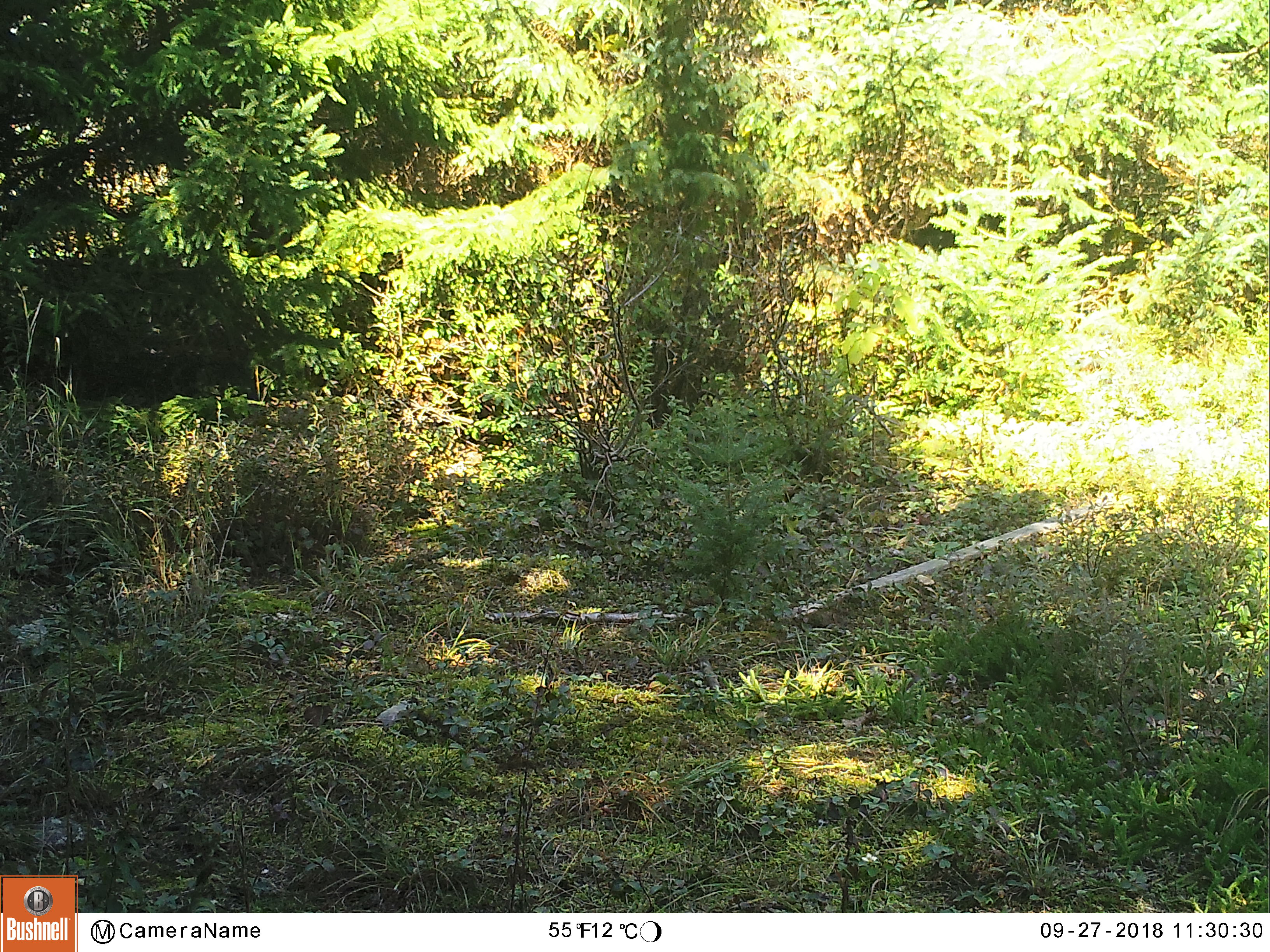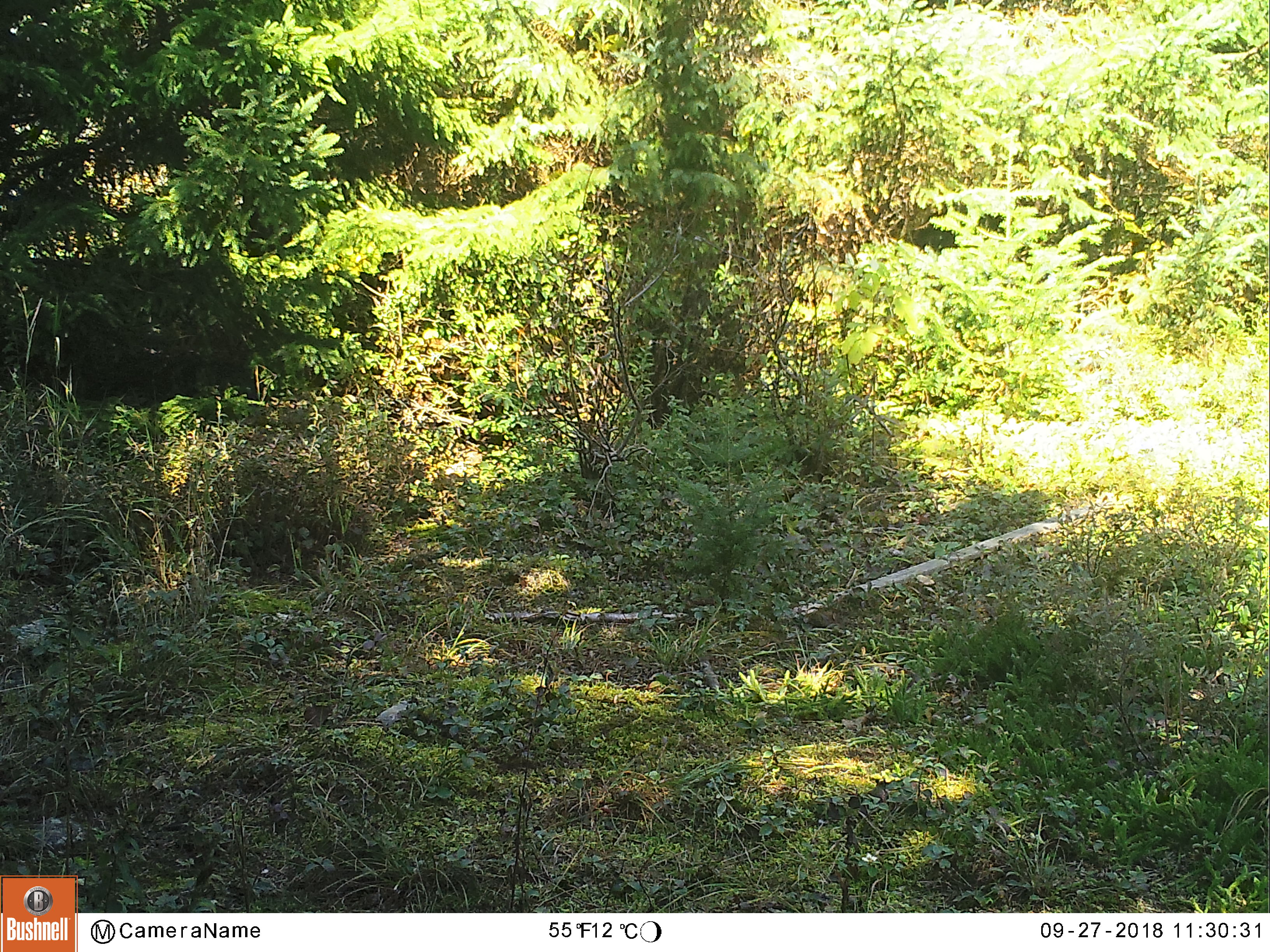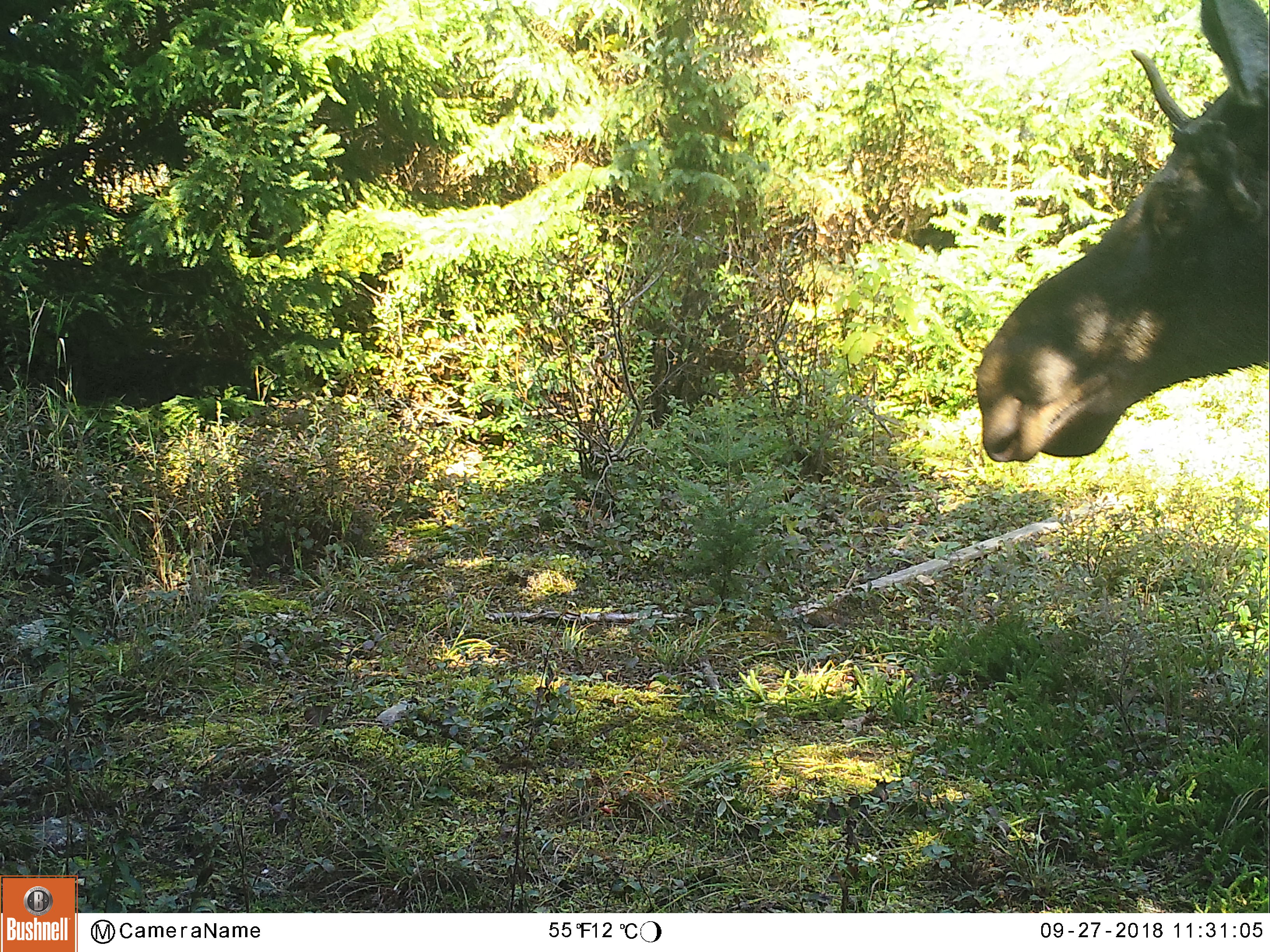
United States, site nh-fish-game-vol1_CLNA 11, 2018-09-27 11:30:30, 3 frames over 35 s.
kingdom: Animalia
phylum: Chordata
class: Mammalia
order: Artiodactyla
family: Cervidae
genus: Alces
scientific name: Alces alces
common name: moose